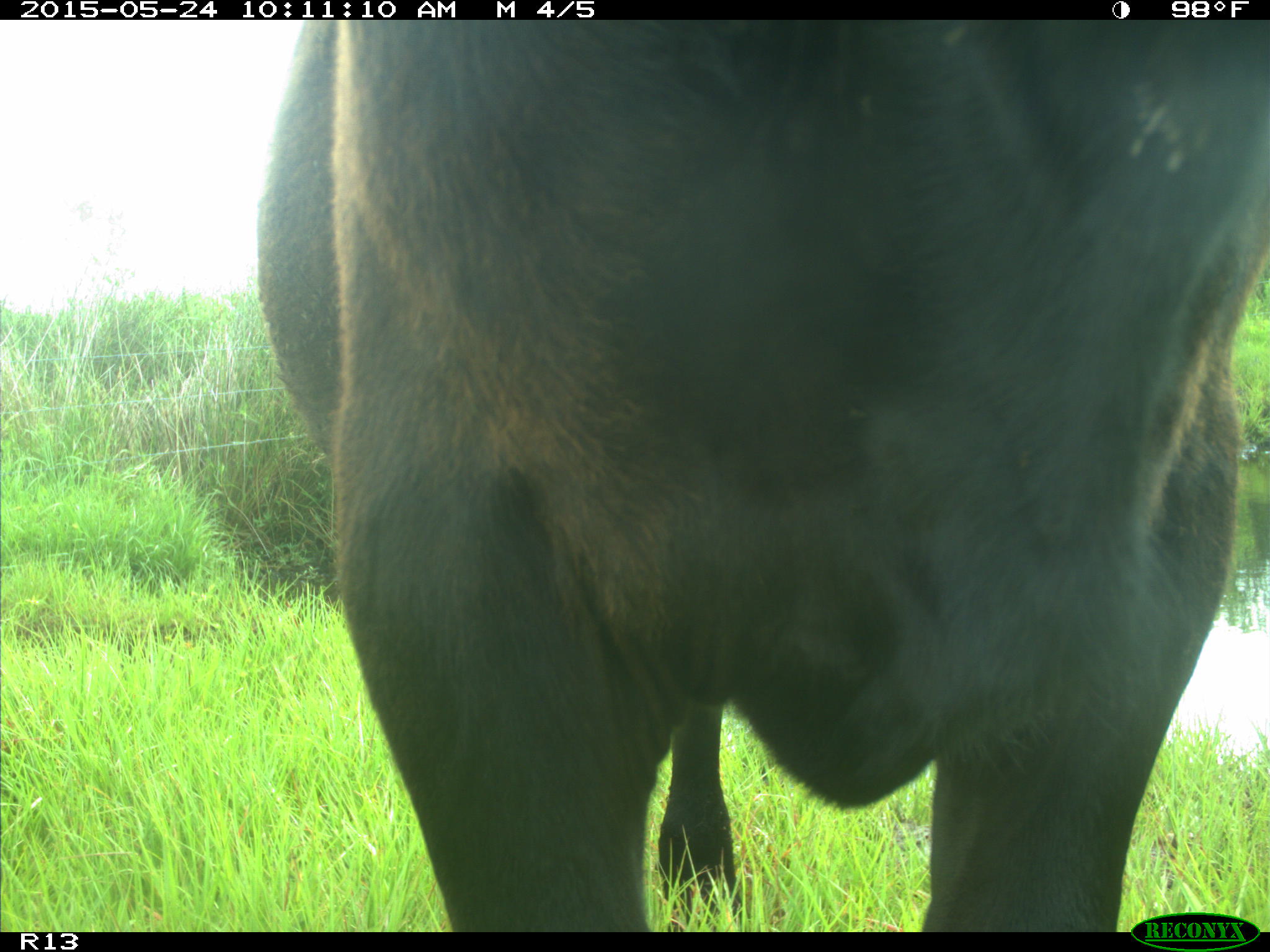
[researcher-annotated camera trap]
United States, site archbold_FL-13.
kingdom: Animalia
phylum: Chordata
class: Mammalia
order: Artiodactyla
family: Bovidae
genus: Bos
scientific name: Bos taurus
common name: domestic cow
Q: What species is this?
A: Bos taurus (domestic cow).